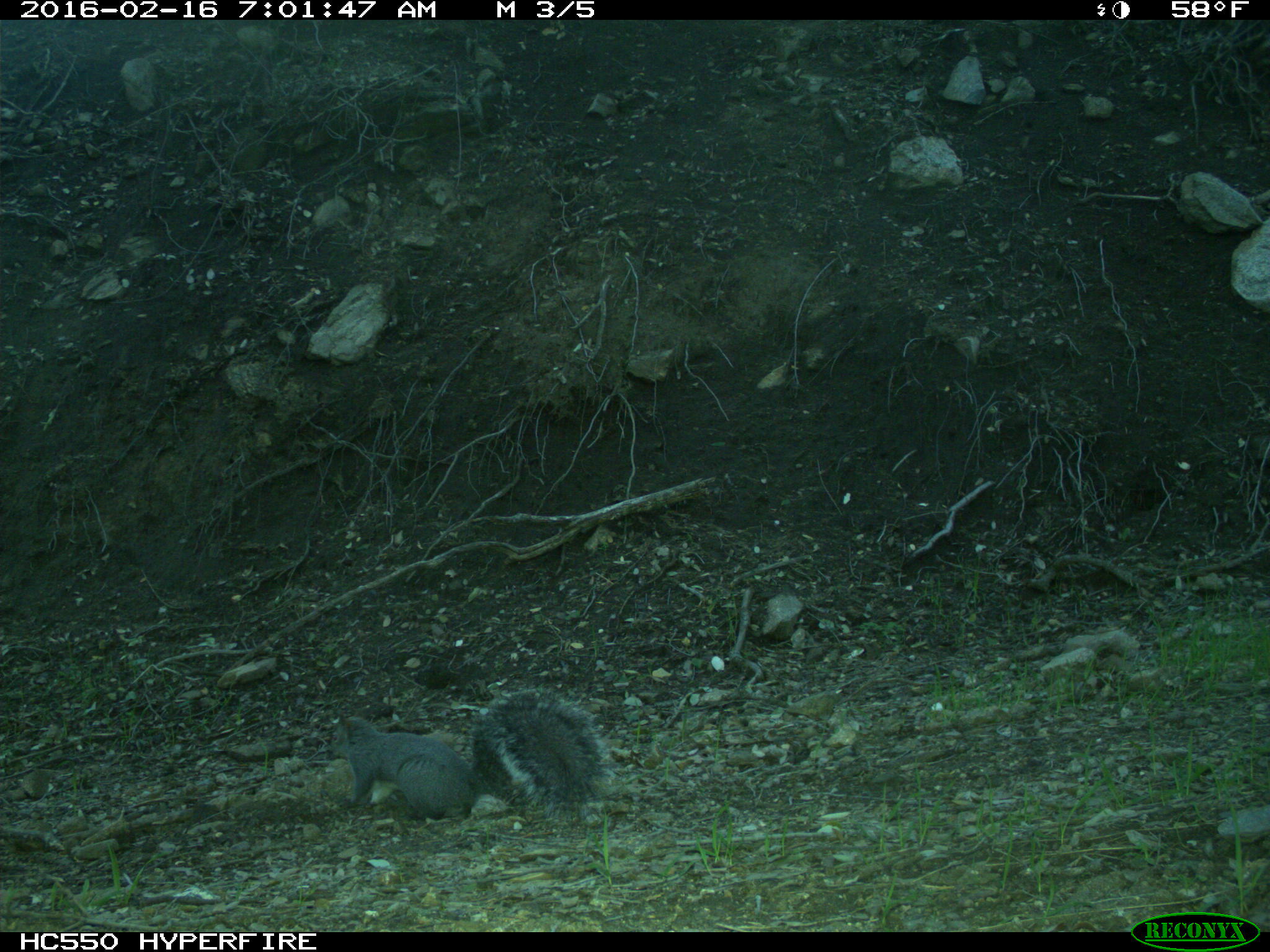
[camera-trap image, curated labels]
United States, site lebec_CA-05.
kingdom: Animalia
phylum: Chordata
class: Mammalia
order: Rodentia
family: Sciuridae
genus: Sciurus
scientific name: Sciurus carolinensis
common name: eastern gray squirrel